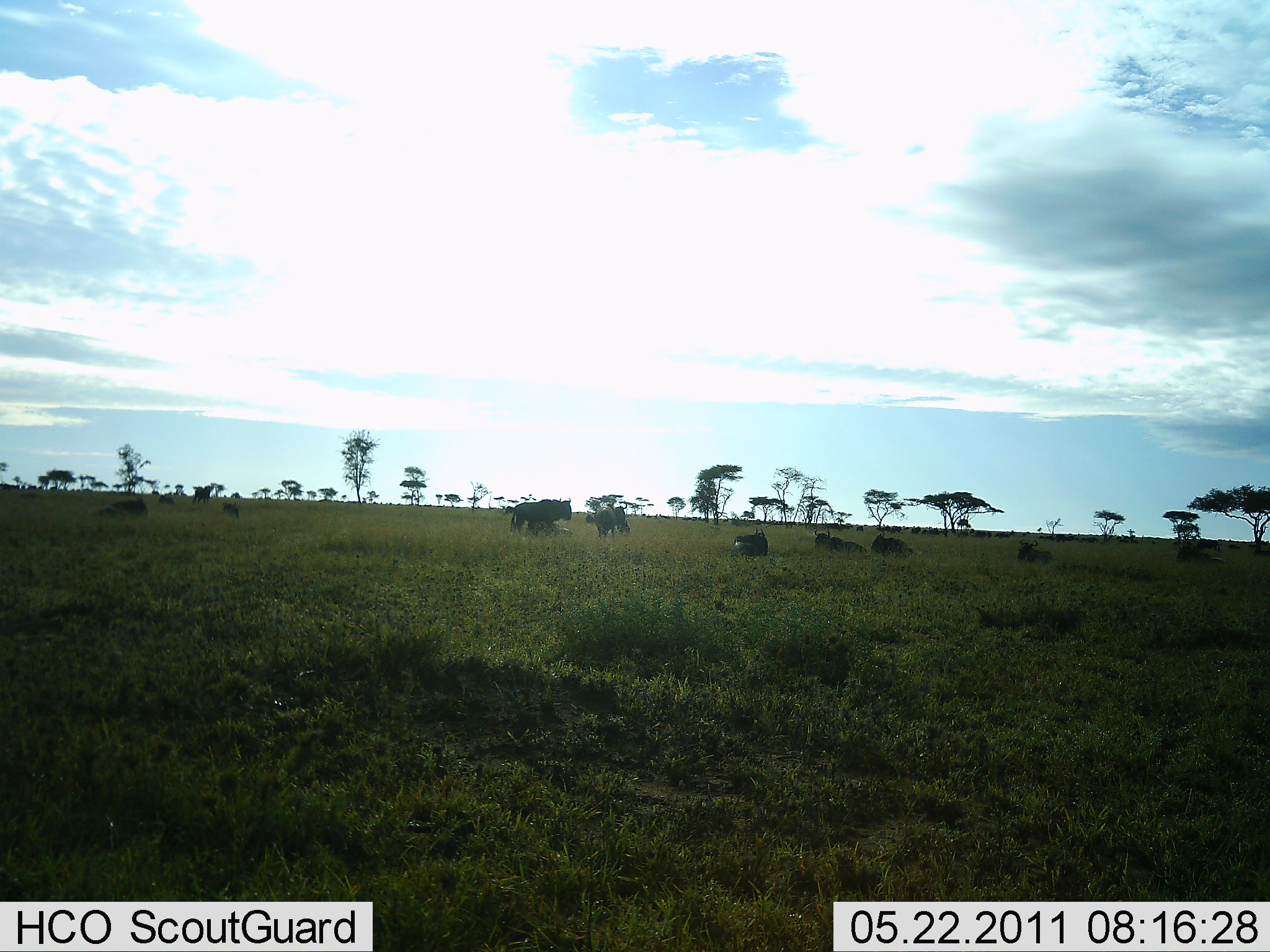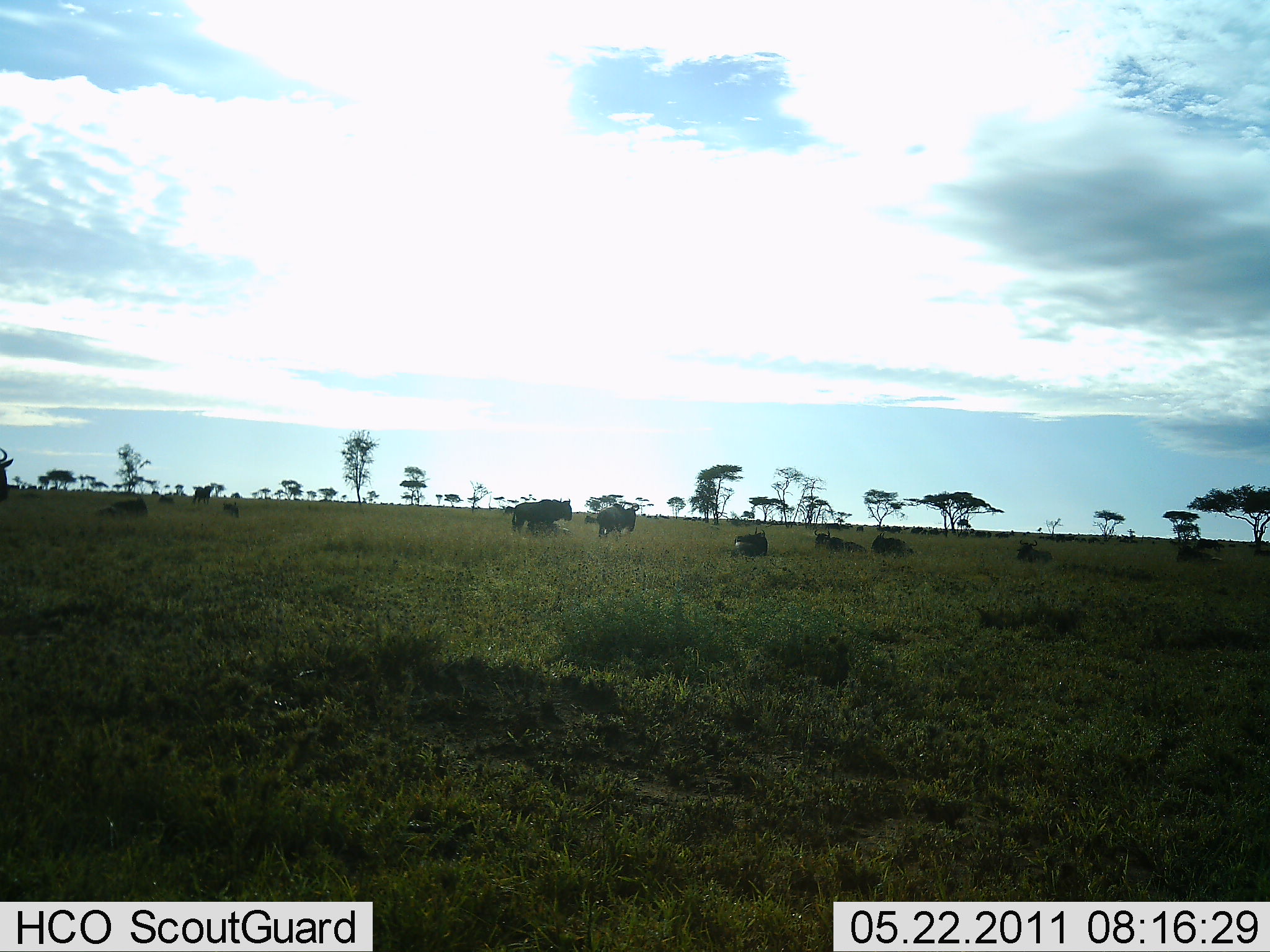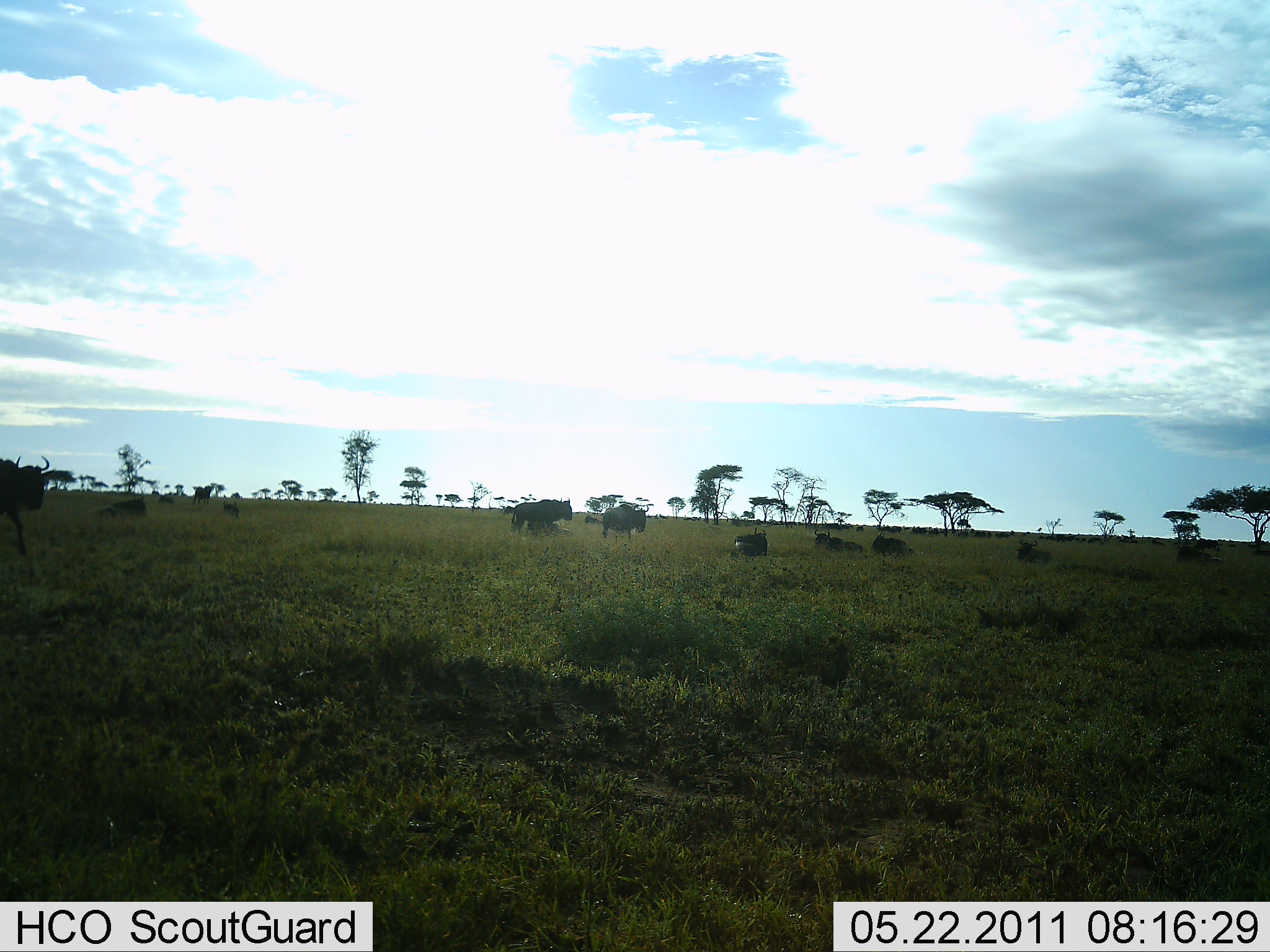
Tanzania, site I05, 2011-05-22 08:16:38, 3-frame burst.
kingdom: Animalia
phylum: Chordata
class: Mammalia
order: Artiodactyla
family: Bovidae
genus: Connochaetes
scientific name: Connochaetes taurinus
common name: blue wildebeest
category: wildebeest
Wildebeest (blue wildebeest) (Connochaetes taurinus), count 10. Behavior (volunteer vote fractions): standing 69%, resting 92%, moving 23%, interacting 0%. Young present (vote fraction): 0%. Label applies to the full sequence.